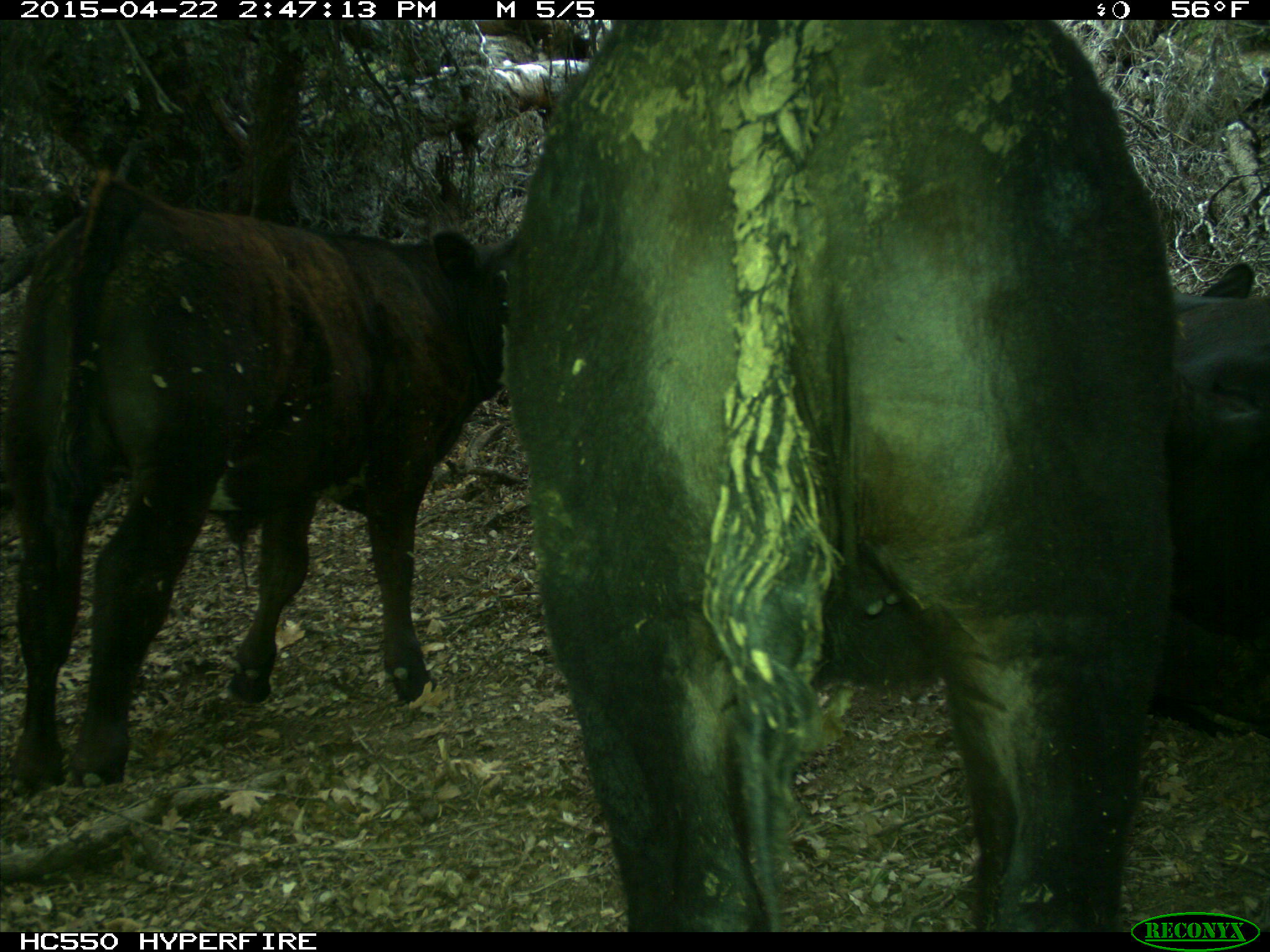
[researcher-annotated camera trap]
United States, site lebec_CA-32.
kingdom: Animalia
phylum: Chordata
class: Mammalia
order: Artiodactyla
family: Bovidae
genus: Bos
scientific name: Bos taurus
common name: domestic cow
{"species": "Bos taurus (domestic cow)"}